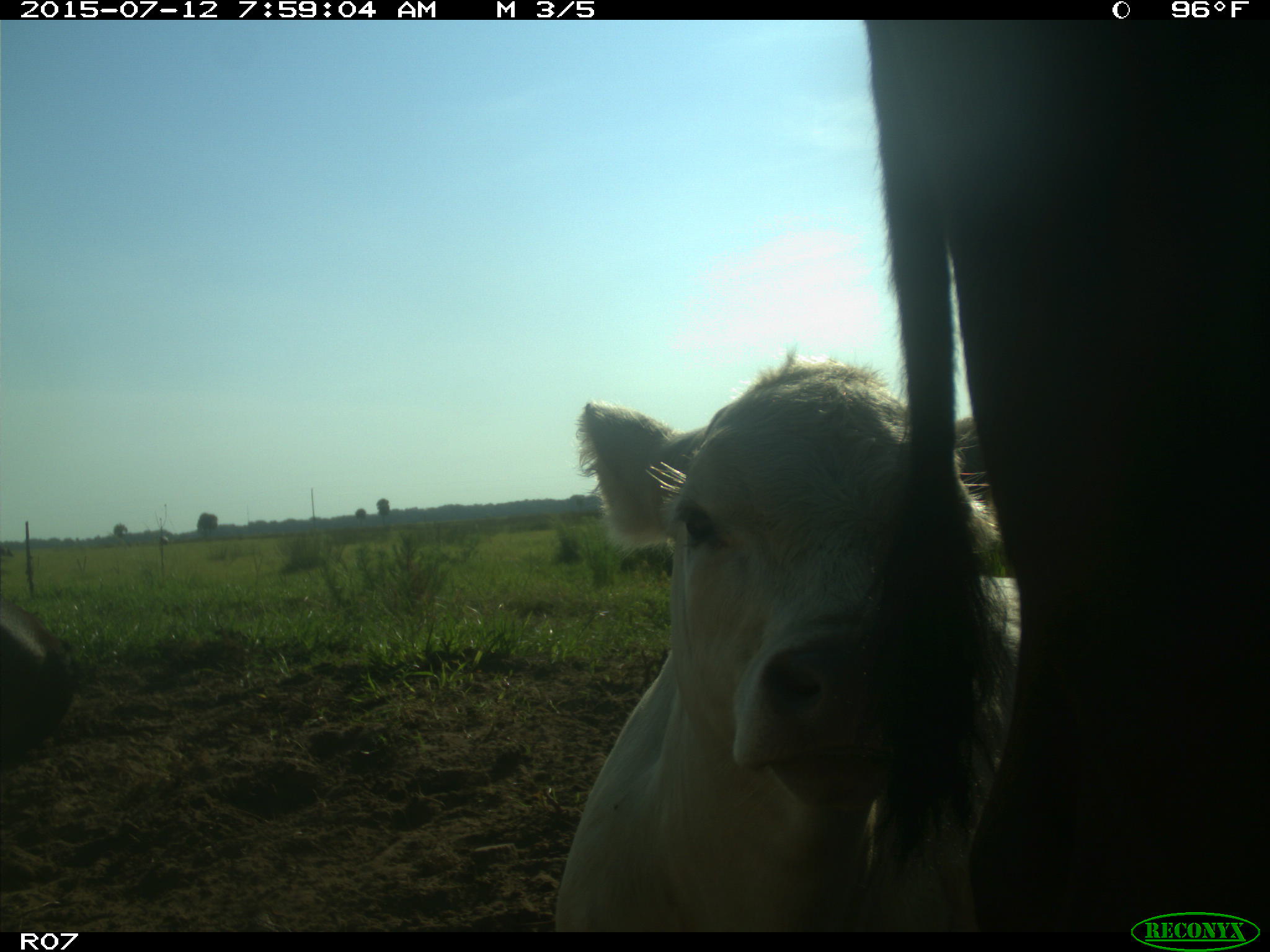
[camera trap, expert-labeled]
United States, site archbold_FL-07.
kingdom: Animalia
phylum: Chordata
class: Mammalia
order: Artiodactyla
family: Bovidae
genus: Bos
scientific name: Bos taurus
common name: domestic cow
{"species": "Bos taurus (domestic cow)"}